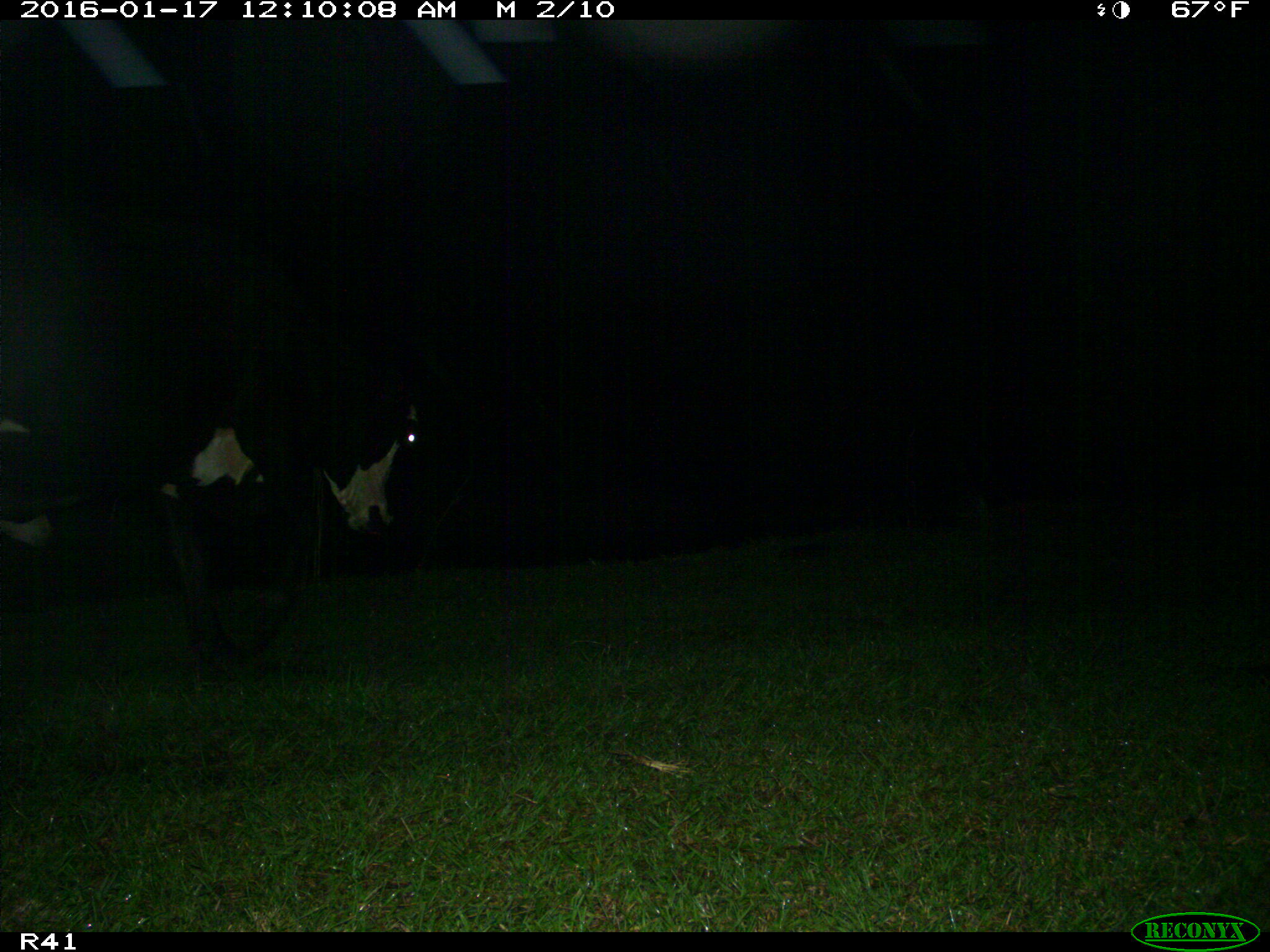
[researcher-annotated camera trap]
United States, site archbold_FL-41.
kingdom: Animalia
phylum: Chordata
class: Mammalia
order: Artiodactyla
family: Bovidae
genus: Bos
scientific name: Bos taurus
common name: domestic cow